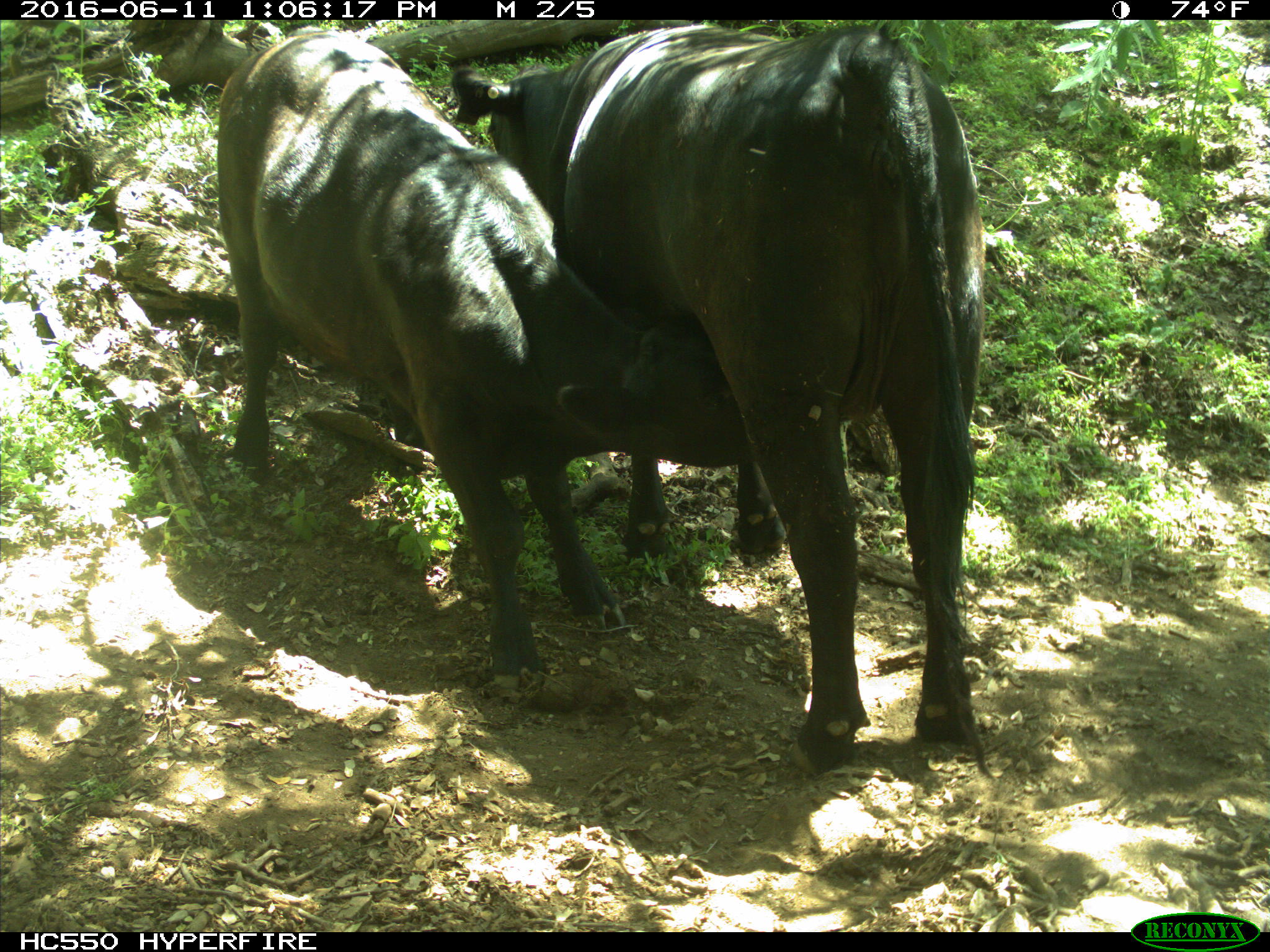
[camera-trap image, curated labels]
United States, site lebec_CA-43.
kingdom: Animalia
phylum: Chordata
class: Mammalia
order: Artiodactyla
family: Bovidae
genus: Bos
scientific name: Bos taurus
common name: domestic cow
Bos taurus (domestic cow).